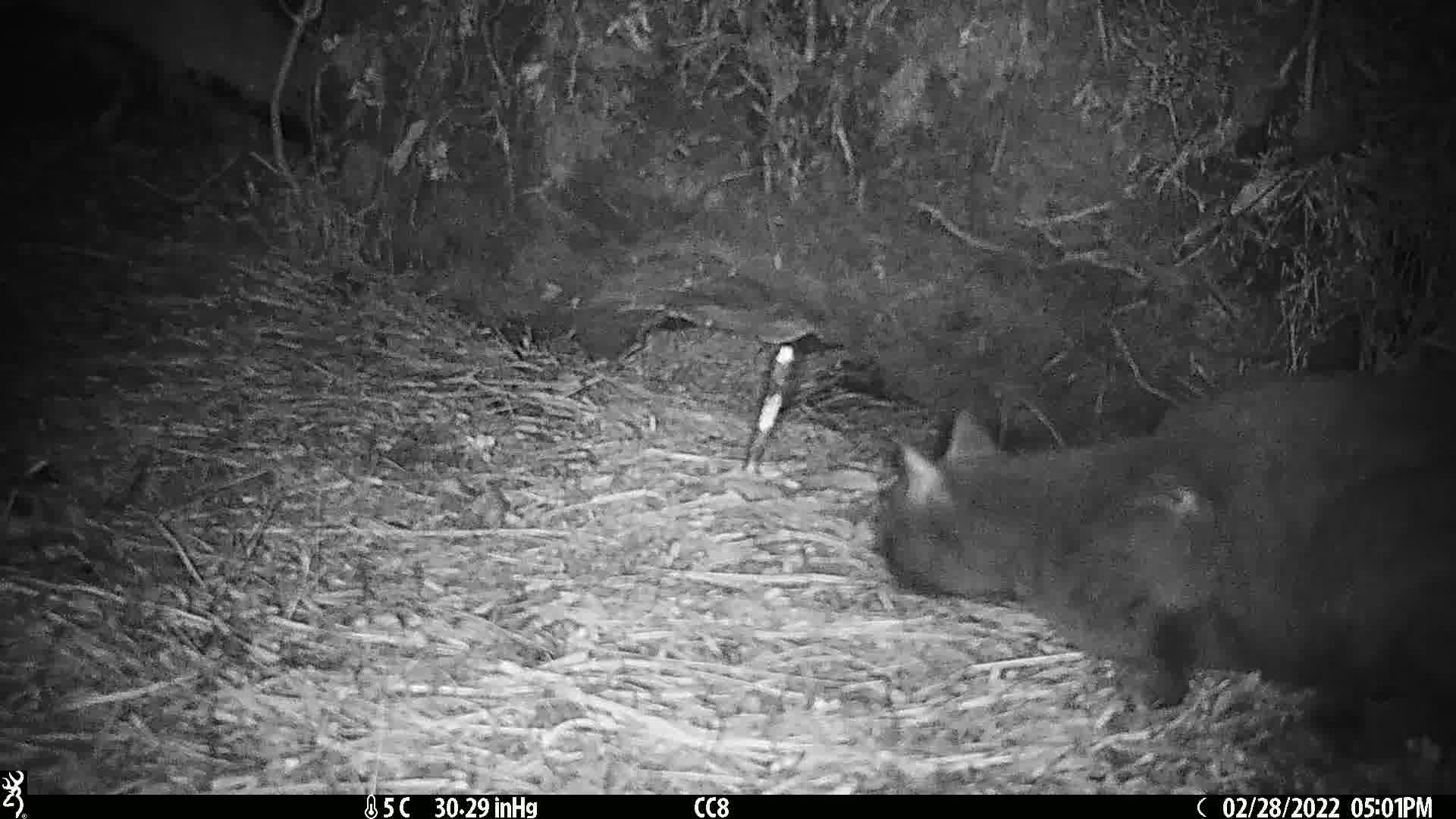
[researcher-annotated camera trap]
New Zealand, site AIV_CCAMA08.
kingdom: Animalia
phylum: Chordata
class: Mammalia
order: Carnivora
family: Felidae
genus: Felis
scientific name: Felis catus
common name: domestic cat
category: cat